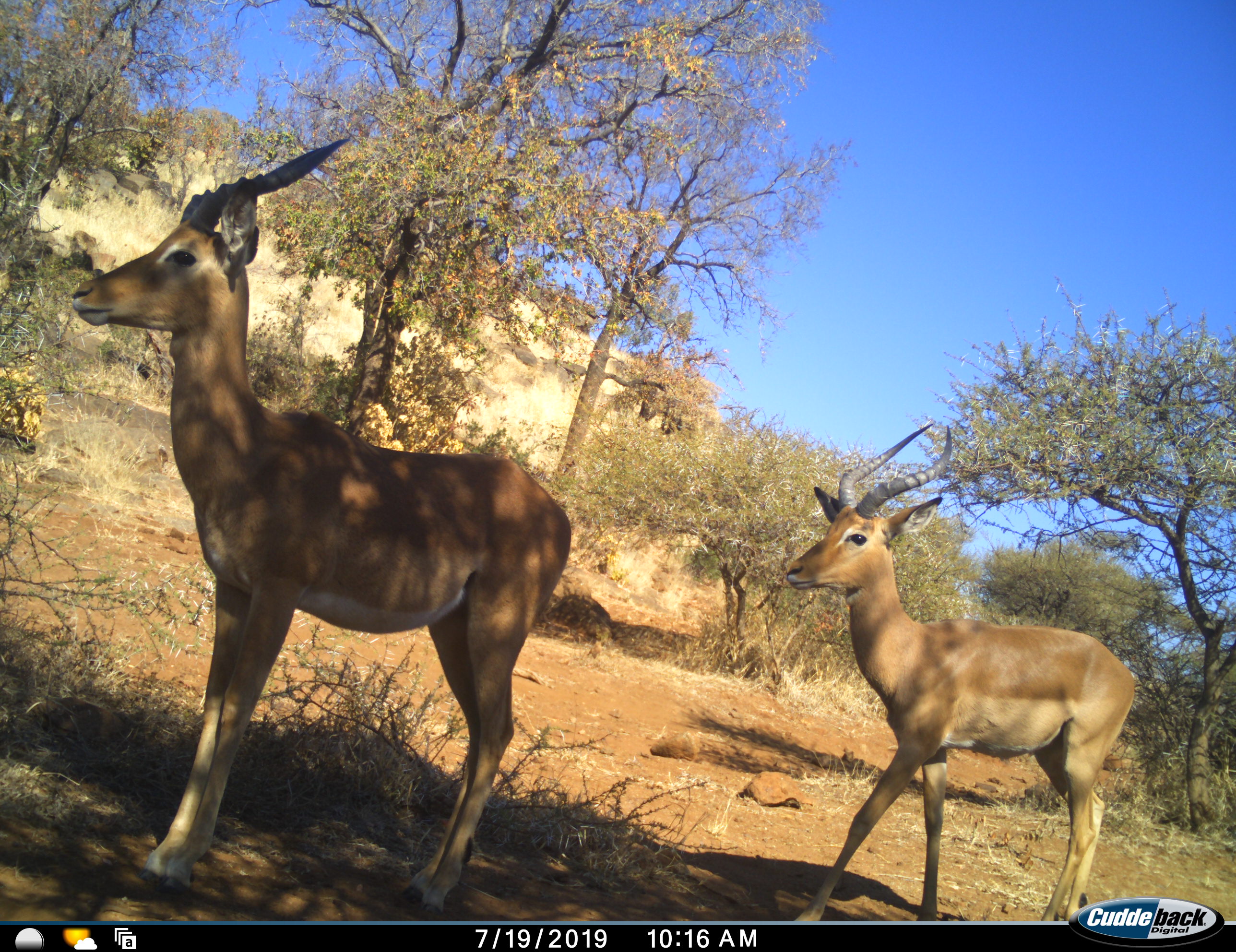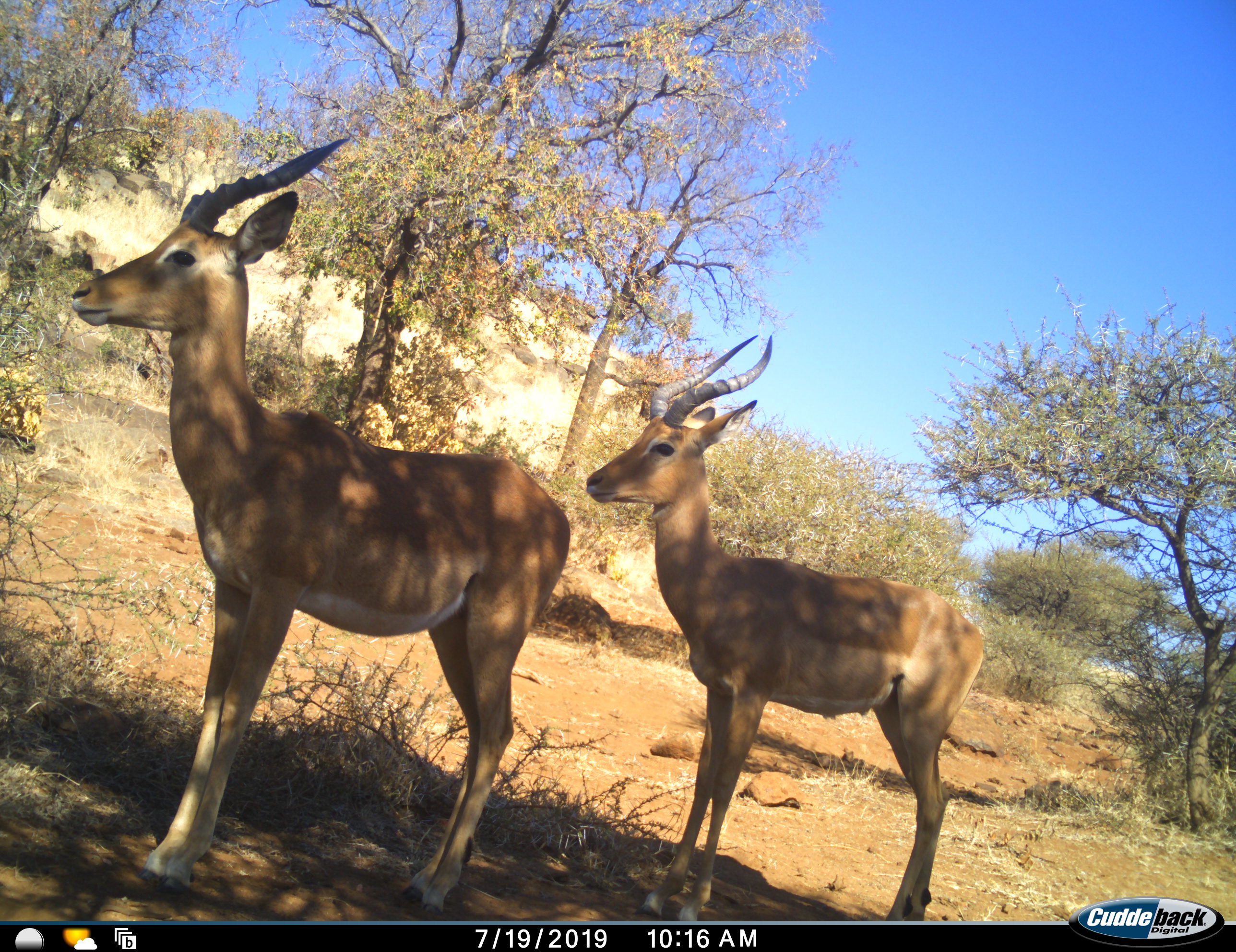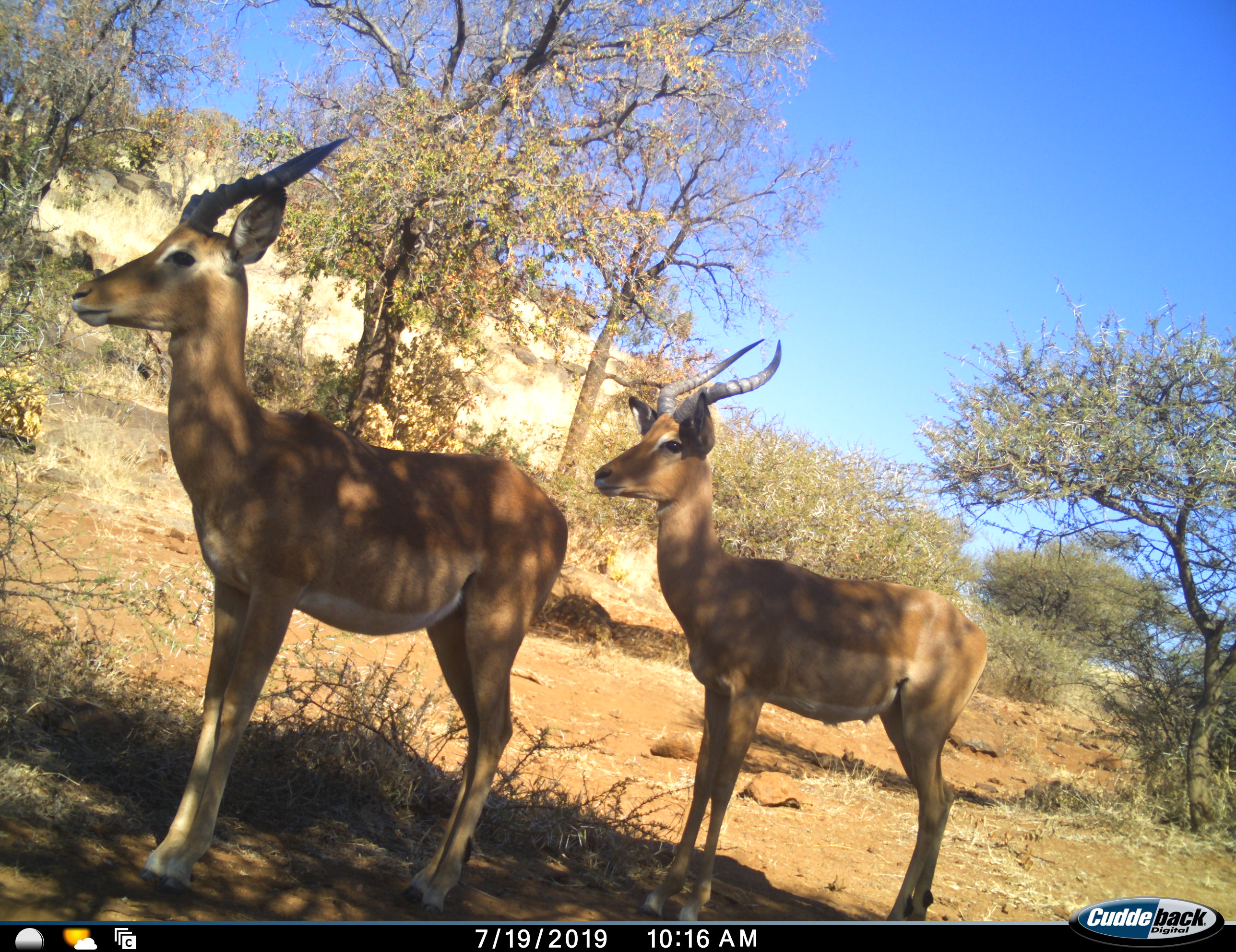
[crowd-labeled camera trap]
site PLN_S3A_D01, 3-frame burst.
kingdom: Animalia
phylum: Chordata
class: Mammalia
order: Artiodactyla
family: Bovidae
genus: Aepyceros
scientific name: Aepyceros melampus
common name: impala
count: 2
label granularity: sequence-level